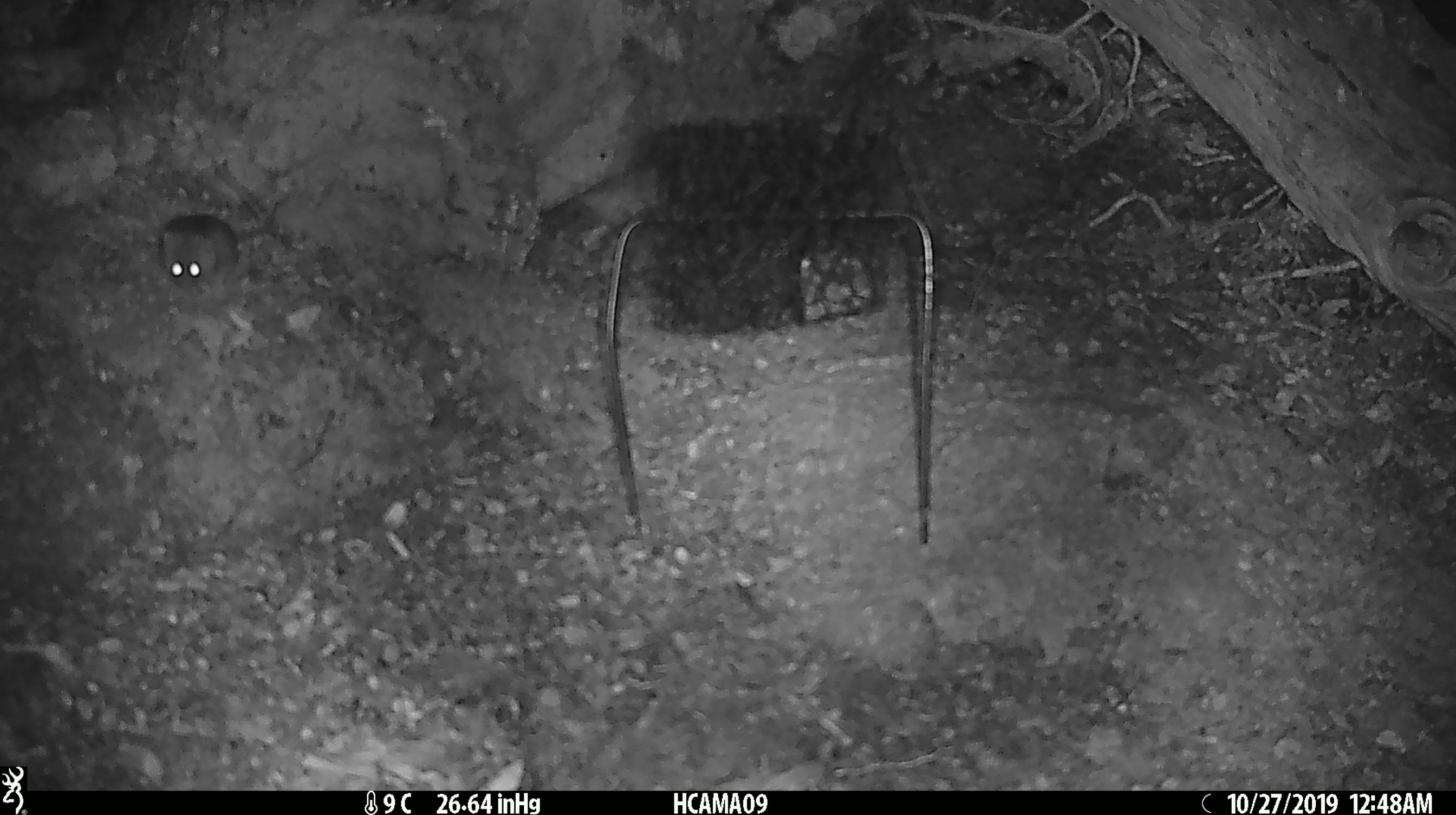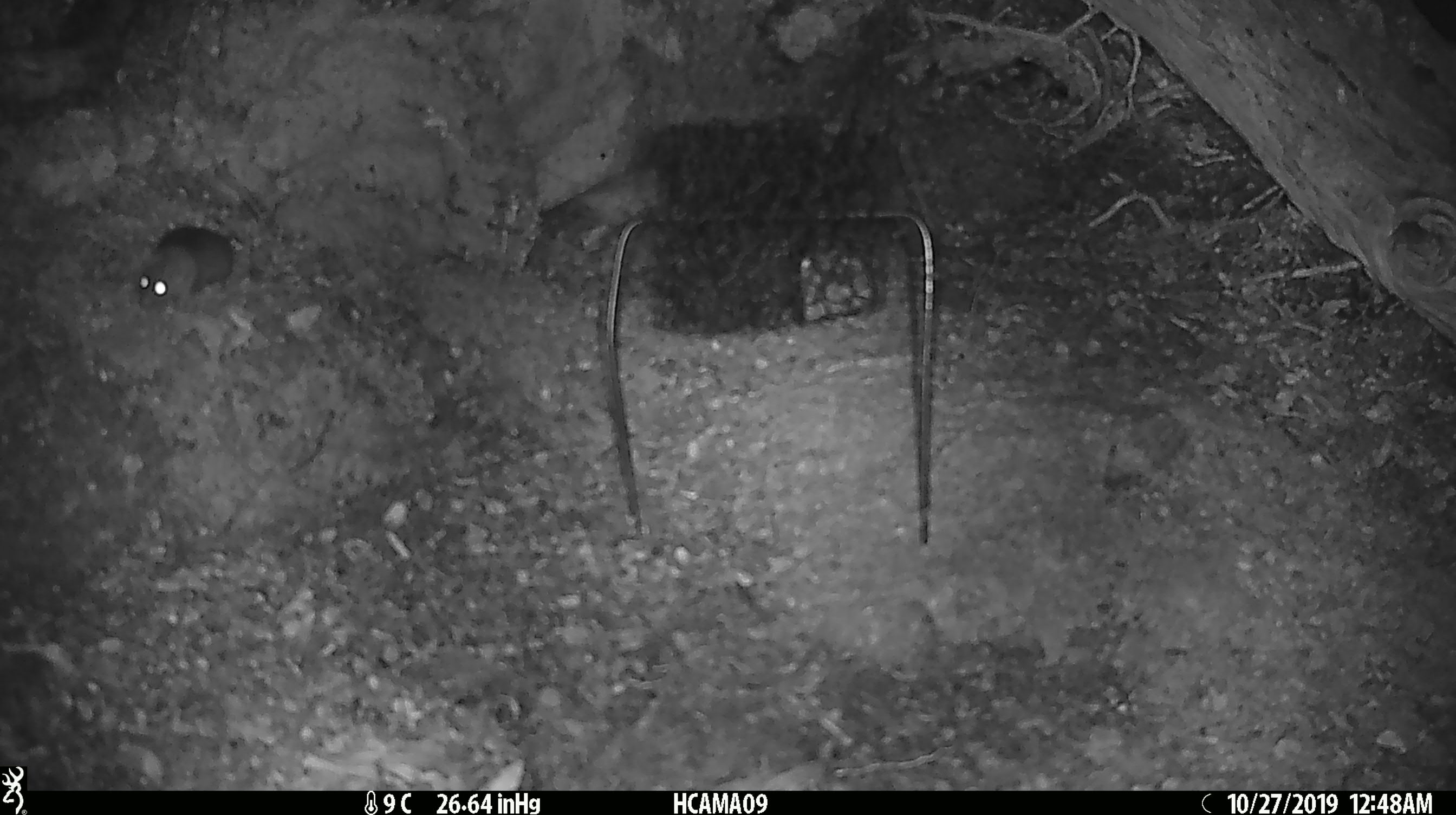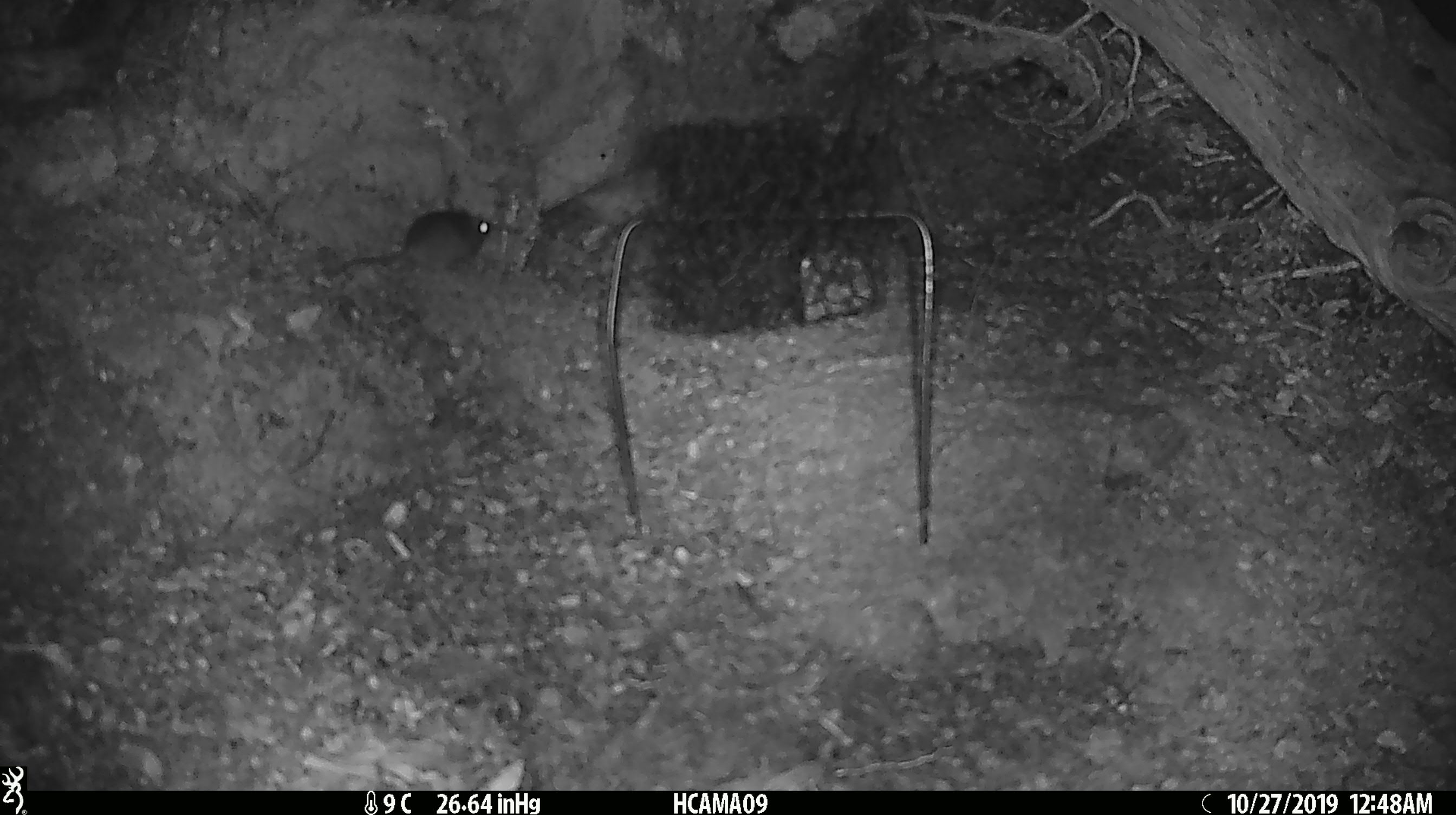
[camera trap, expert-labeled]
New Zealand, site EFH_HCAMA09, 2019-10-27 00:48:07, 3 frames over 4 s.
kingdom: Animalia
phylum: Chordata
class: Mammalia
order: Rodentia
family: Muridae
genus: Mus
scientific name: Mus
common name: mouse